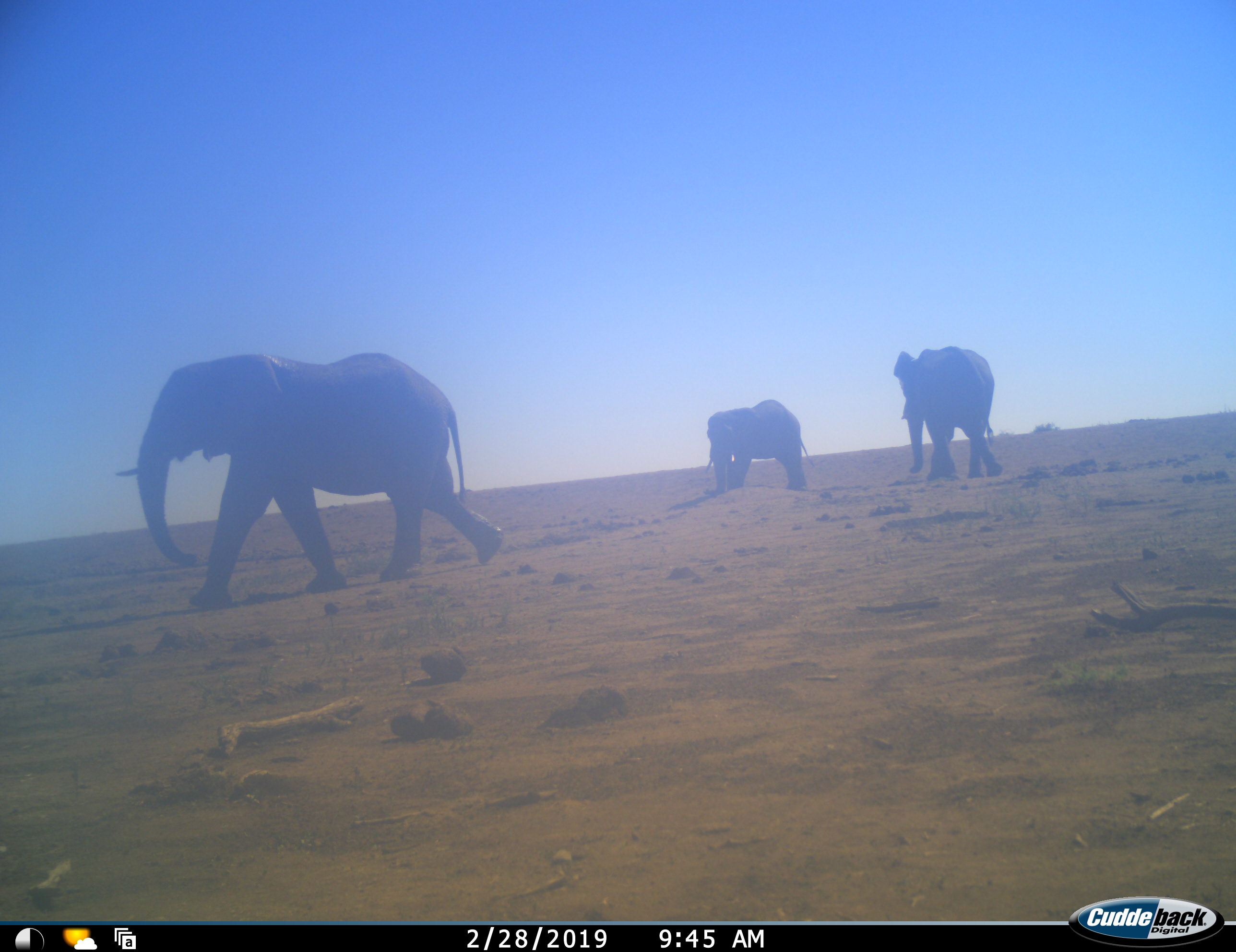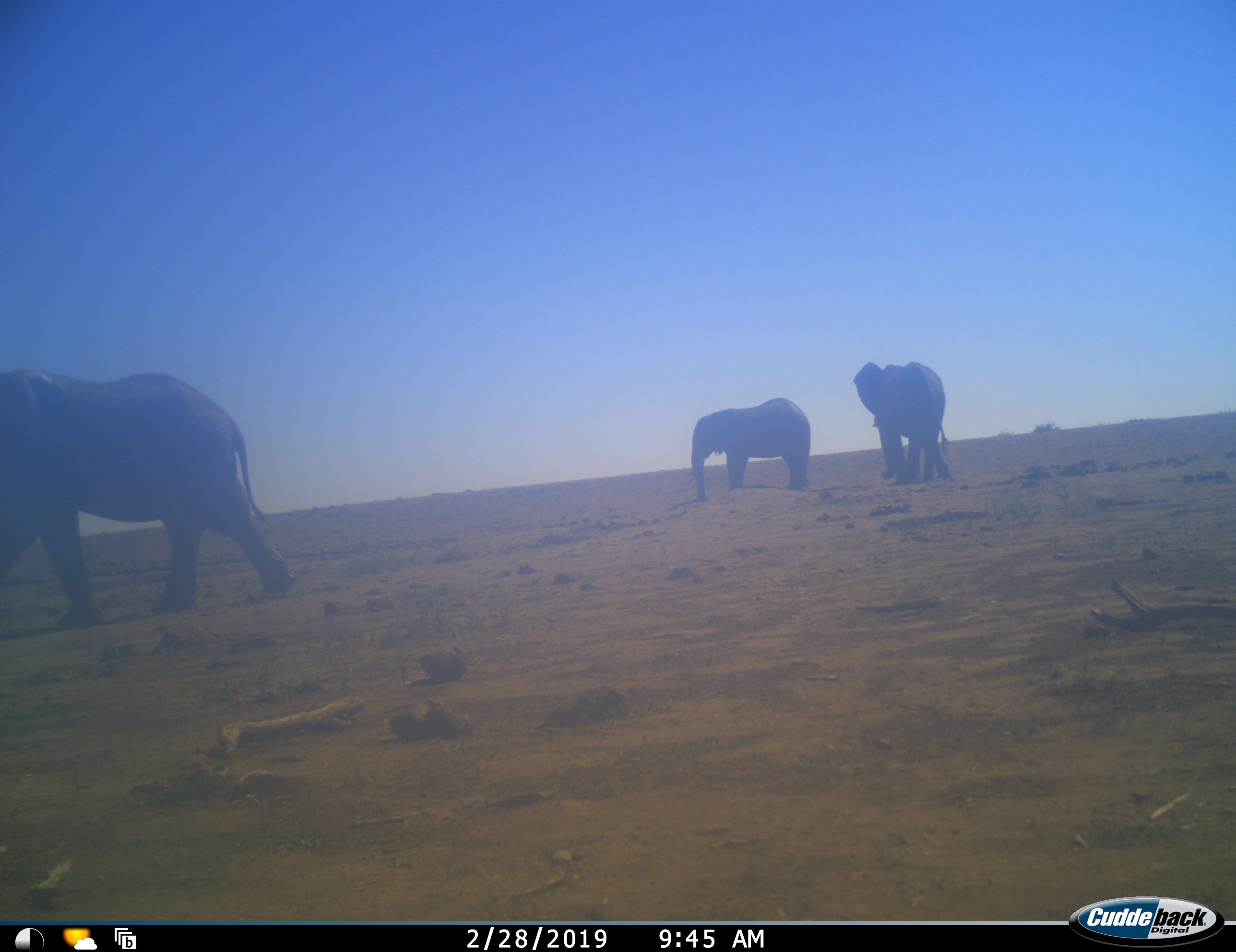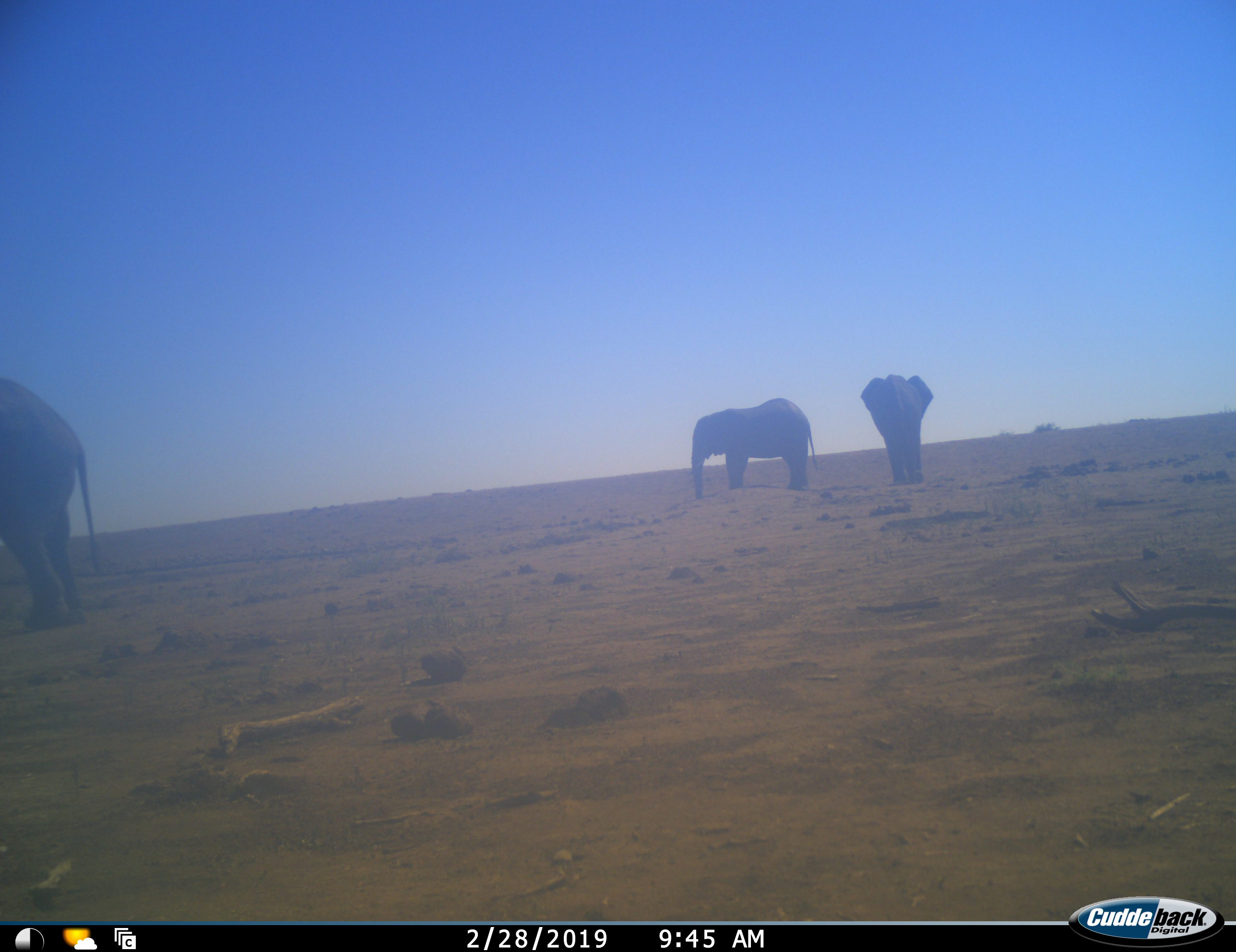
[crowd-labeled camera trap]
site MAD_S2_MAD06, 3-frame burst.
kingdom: Animalia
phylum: Chordata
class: Mammalia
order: Proboscidea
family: Elephantidae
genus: Loxodonta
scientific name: Loxodonta africana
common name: african bush elephant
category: elephant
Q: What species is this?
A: Elephant (african bush elephant) (Loxodonta africana).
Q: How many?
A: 3.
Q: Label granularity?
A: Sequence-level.